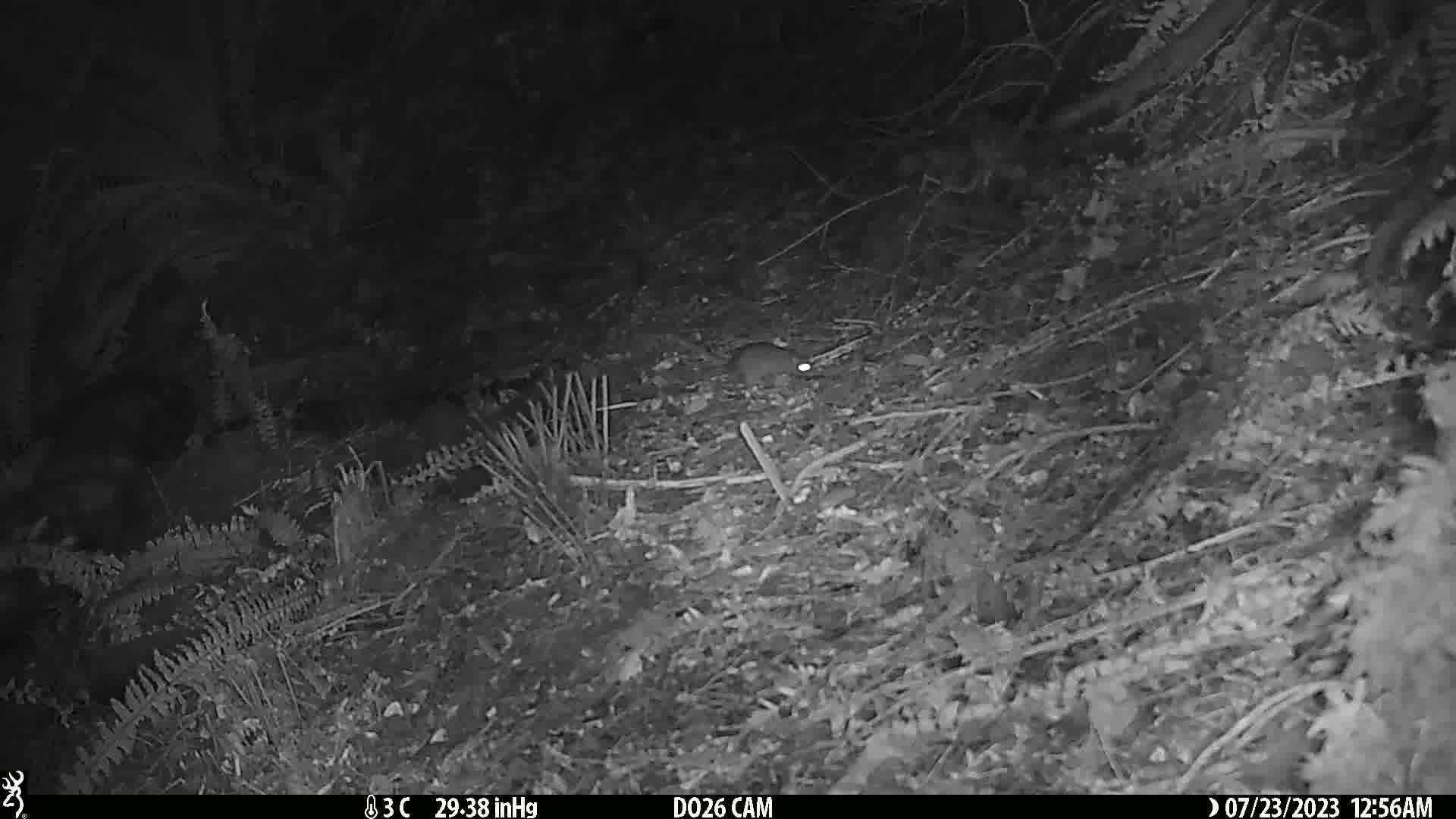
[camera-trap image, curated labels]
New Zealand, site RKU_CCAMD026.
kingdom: Animalia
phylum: Chordata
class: Mammalia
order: Rodentia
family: Muridae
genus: Rattus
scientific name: Rattus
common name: rat